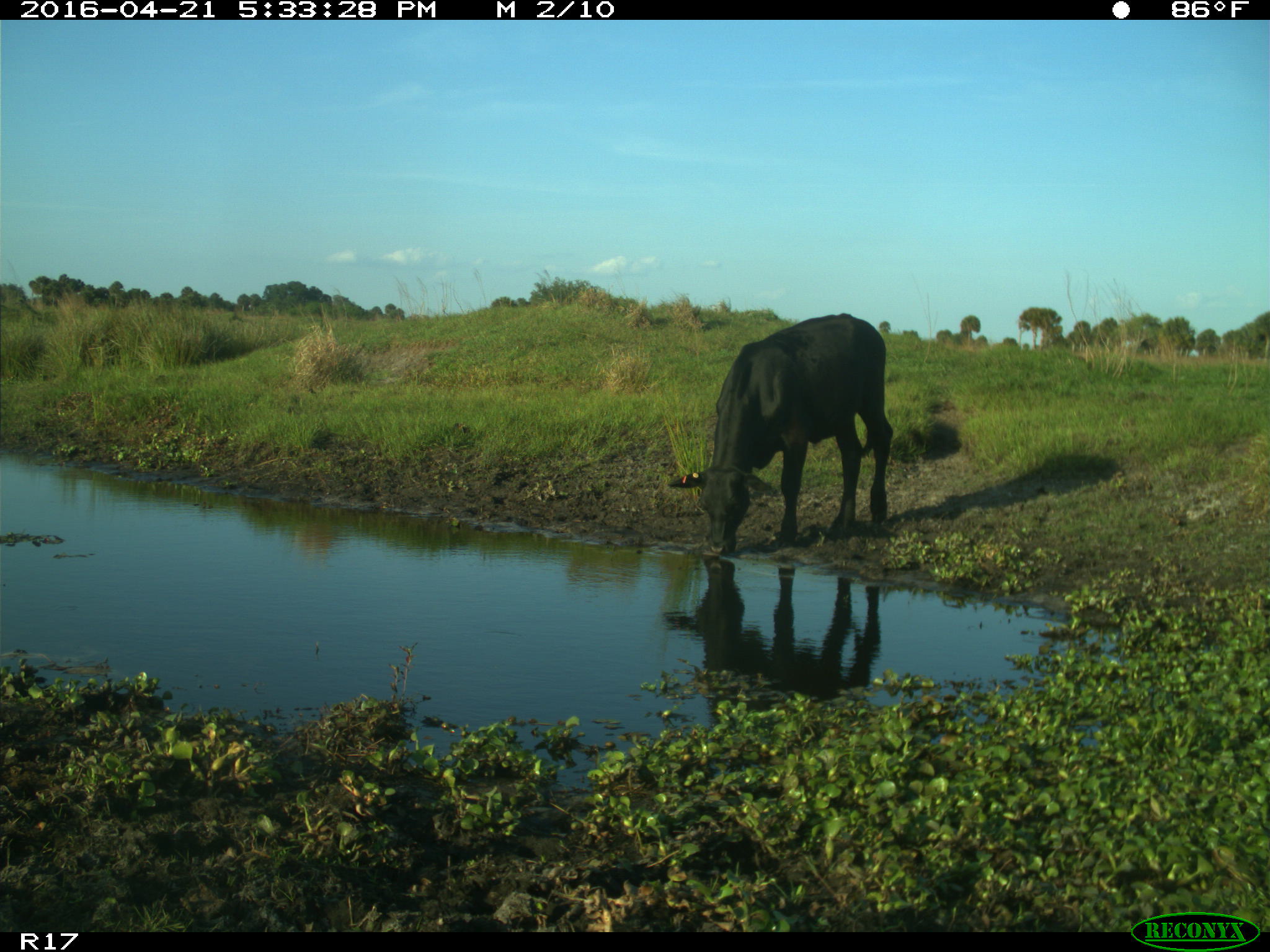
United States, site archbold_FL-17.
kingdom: Animalia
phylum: Chordata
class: Mammalia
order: Artiodactyla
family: Bovidae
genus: Bos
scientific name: Bos taurus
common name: domestic cow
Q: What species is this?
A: Bos taurus (domestic cow).